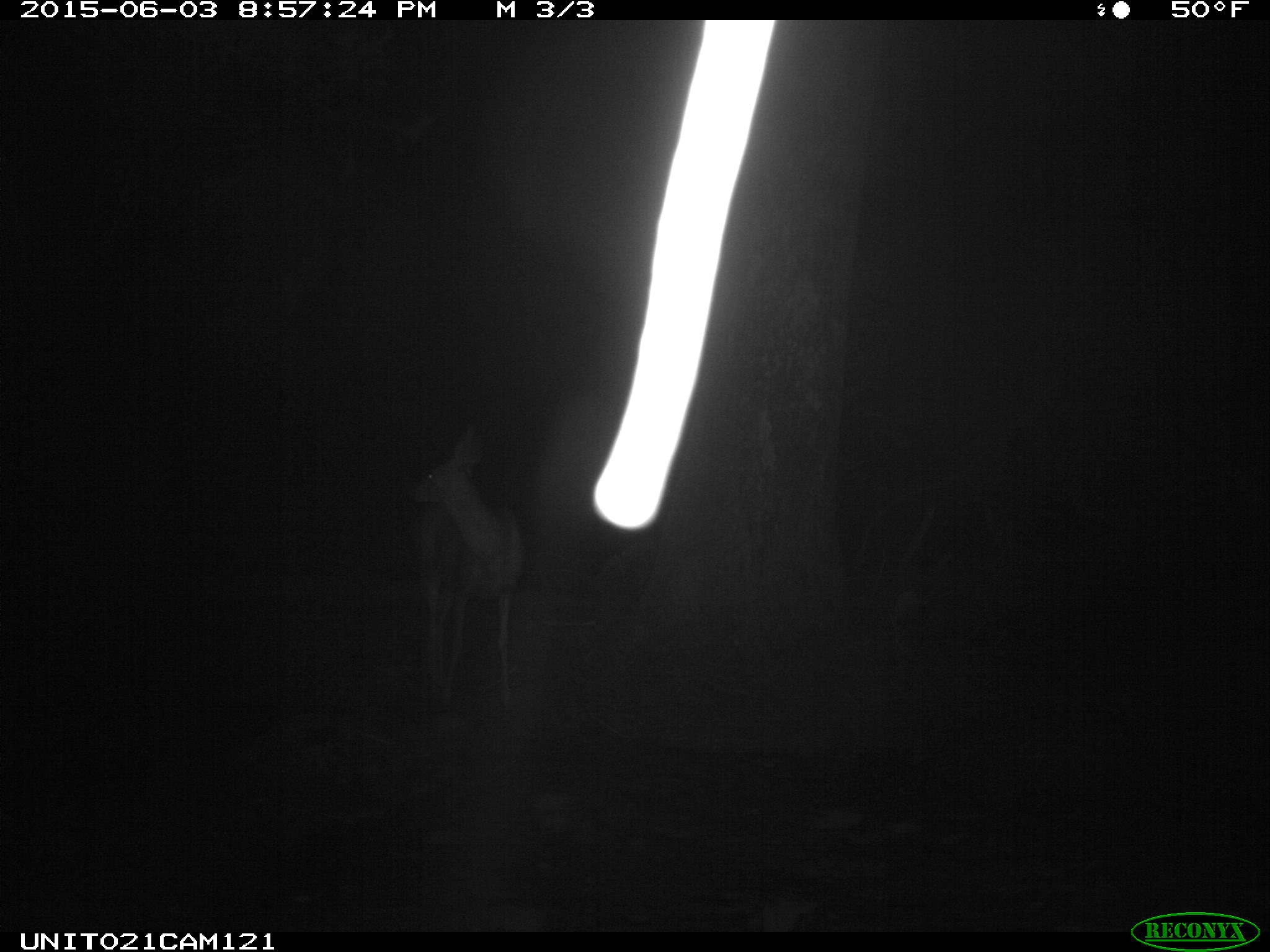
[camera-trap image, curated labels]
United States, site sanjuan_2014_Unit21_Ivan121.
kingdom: Animalia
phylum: Chordata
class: Mammalia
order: Artiodactyla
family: Cervidae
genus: Odocoileus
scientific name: Odocoileus hemionus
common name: mule deer